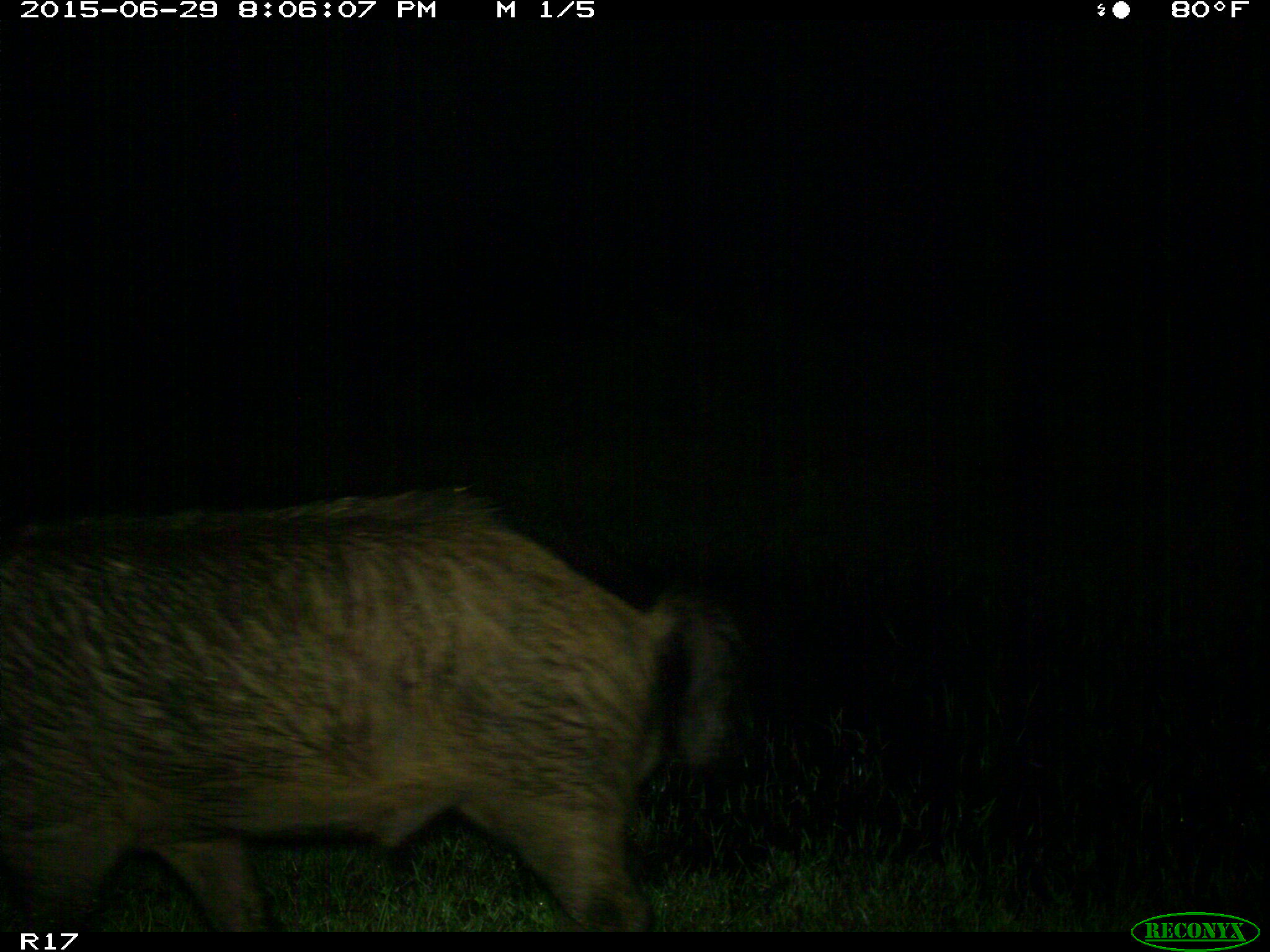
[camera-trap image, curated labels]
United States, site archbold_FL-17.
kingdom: Animalia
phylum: Chordata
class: Mammalia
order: Artiodactyla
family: Suidae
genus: Sus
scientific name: Sus scrofa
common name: wild boar